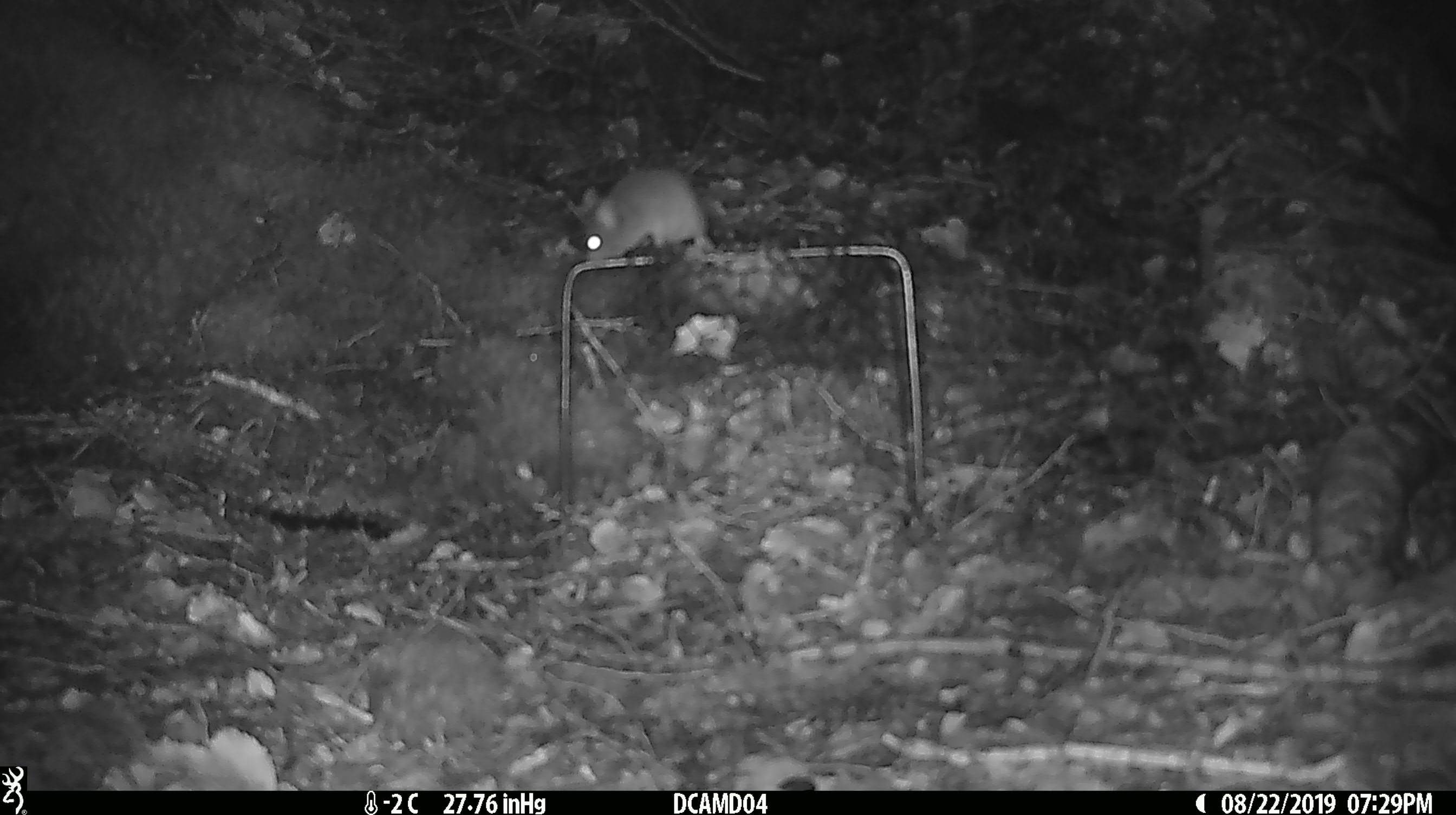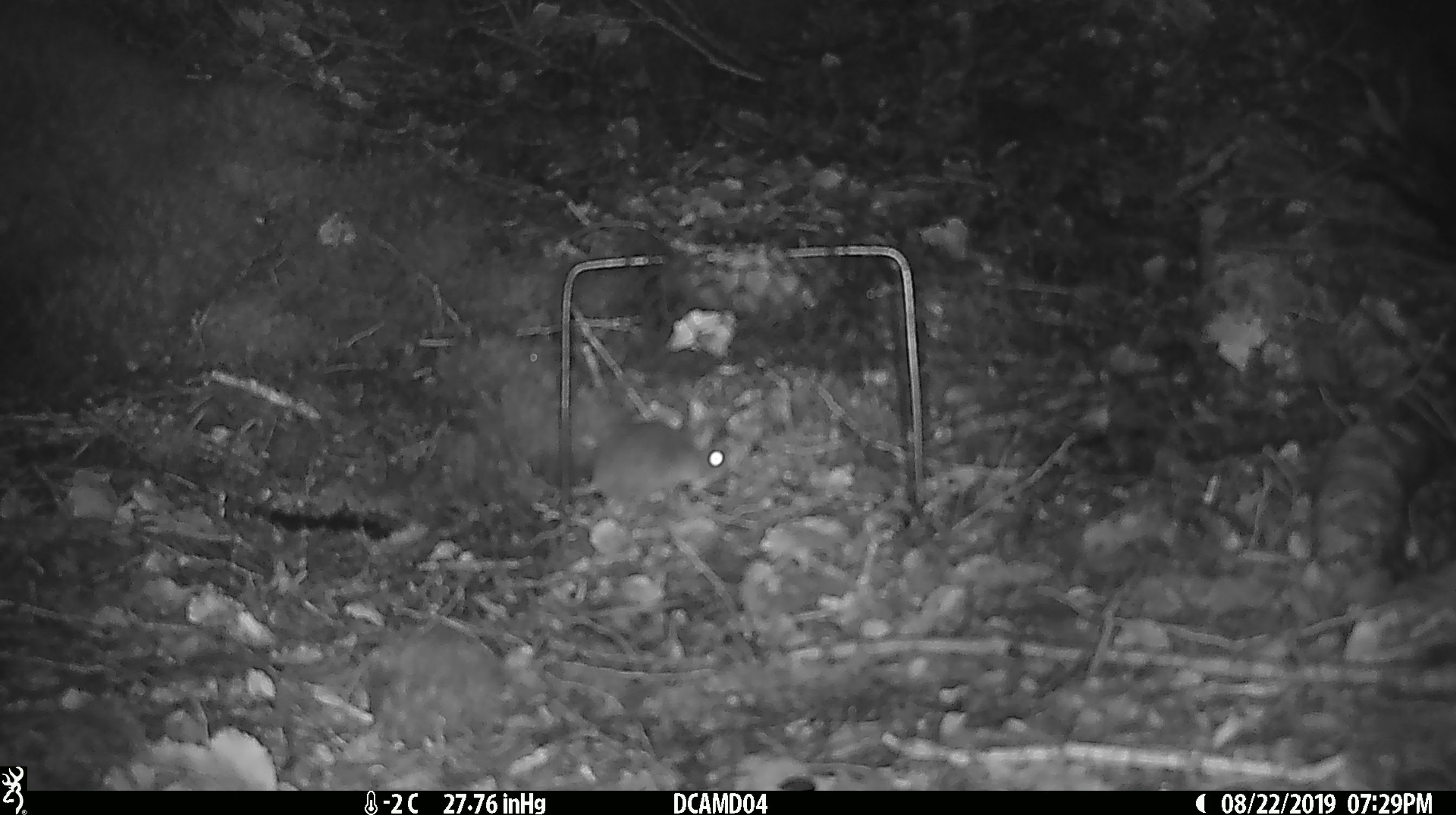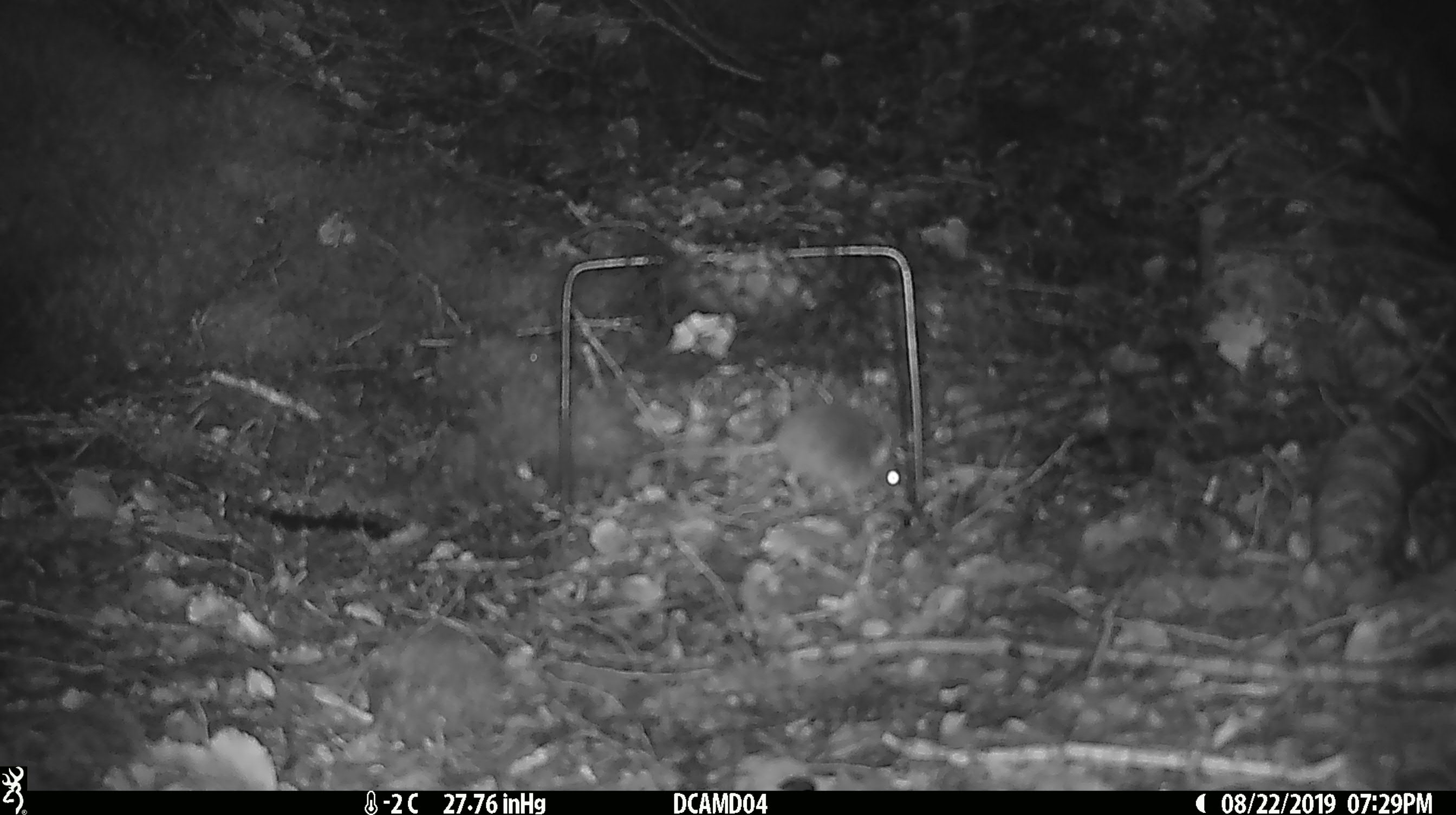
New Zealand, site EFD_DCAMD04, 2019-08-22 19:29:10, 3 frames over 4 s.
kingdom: Animalia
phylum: Chordata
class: Mammalia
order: Rodentia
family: Muridae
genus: Mus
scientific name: Mus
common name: mouse